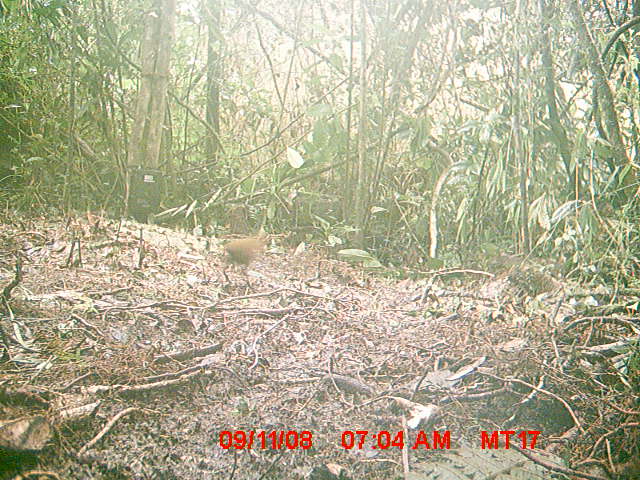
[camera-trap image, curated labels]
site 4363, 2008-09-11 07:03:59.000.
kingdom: Animalia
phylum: Chordata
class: Aves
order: Gruiformes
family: Sarothruridae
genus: Mentocrex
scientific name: Mentocrex kioloides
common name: madagascar wood rail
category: canirallus kioloides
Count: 1.